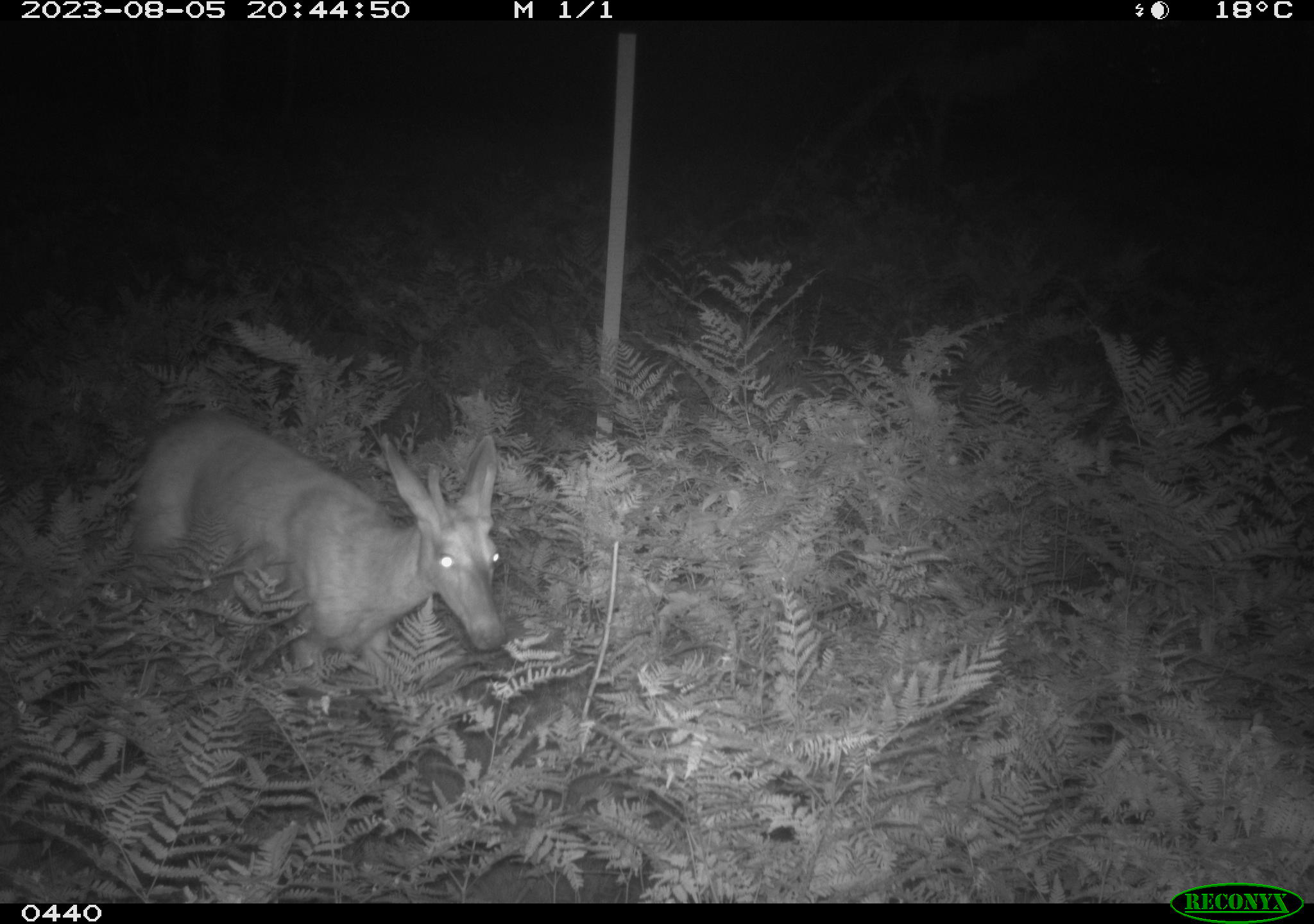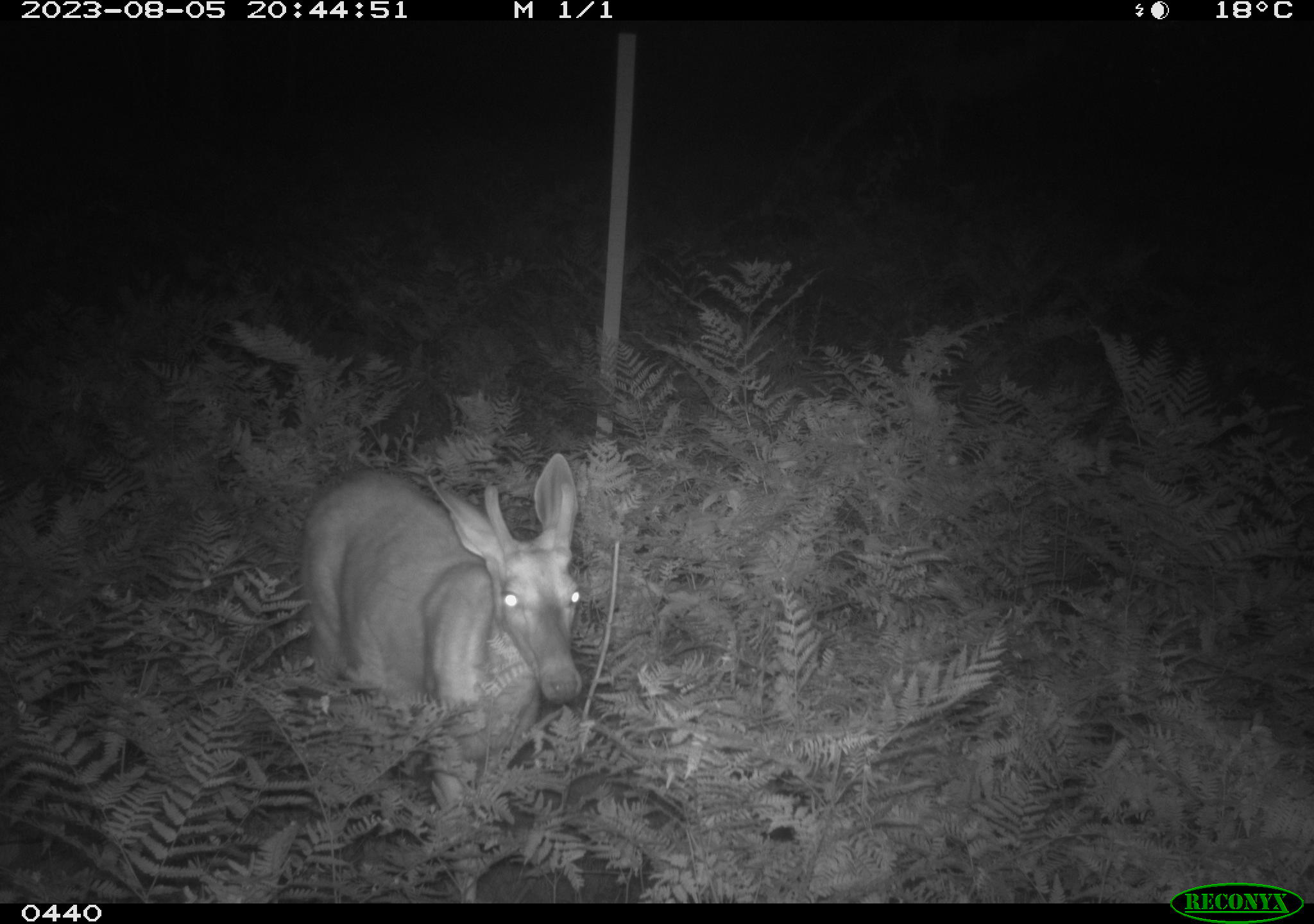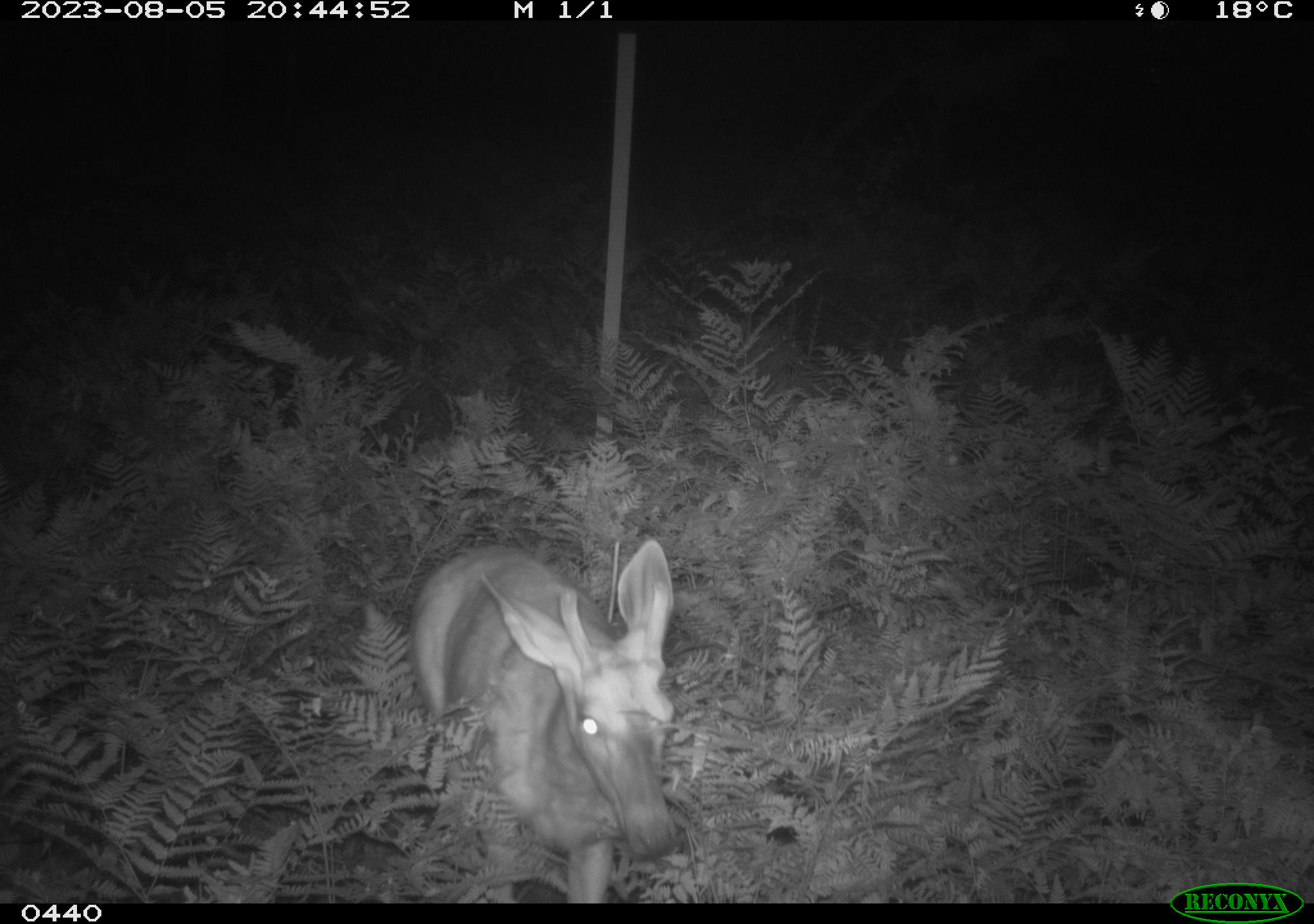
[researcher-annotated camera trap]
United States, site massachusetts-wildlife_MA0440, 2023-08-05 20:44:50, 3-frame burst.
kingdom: Animalia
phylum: Chordata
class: Mammalia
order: Artiodactyla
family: Cervidae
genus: Odocoileus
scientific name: Odocoileus virginianus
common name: white-tailed deer